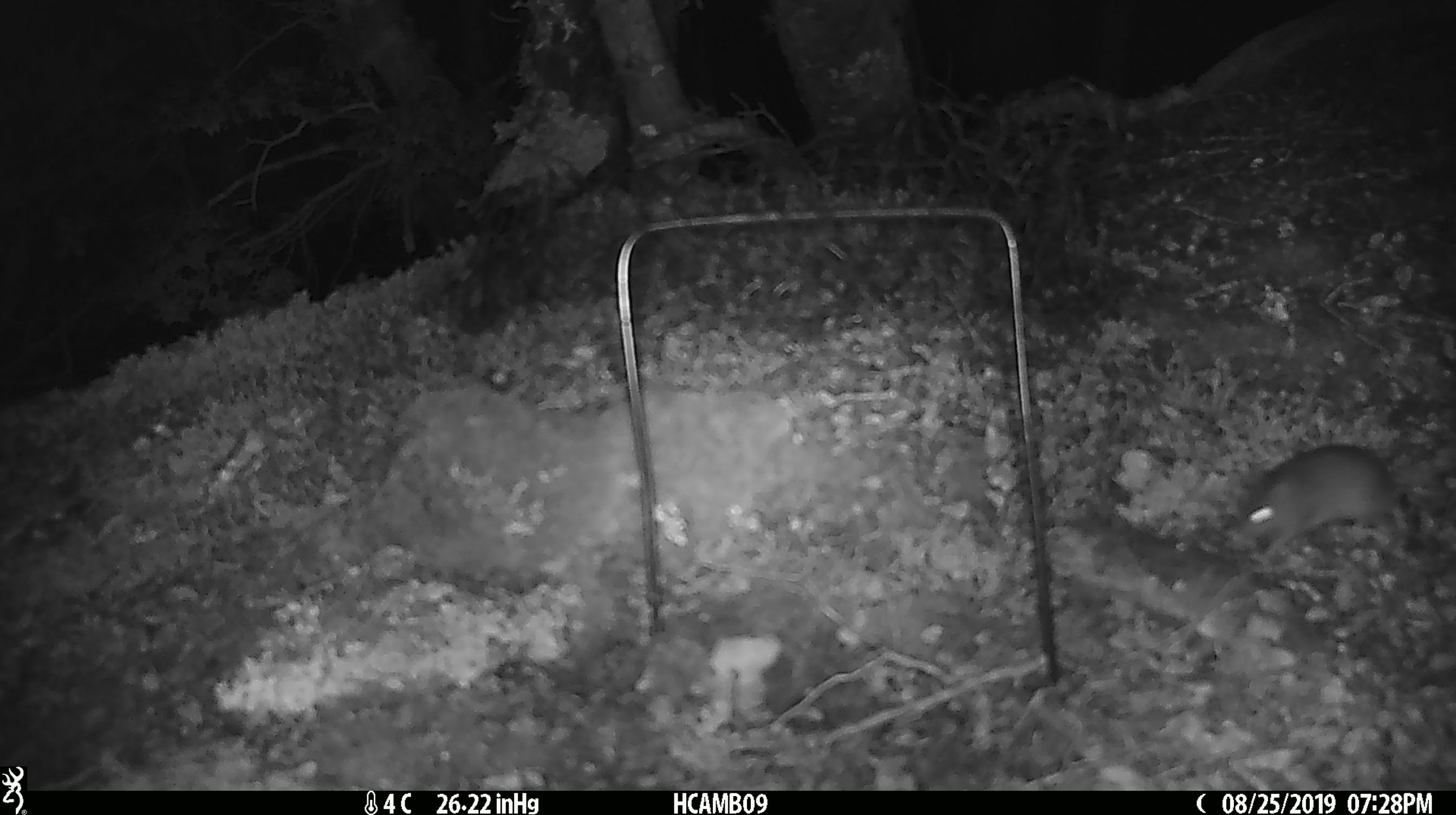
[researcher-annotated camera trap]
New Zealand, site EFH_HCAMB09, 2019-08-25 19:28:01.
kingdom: Animalia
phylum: Chordata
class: Mammalia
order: Rodentia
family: Muridae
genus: Mus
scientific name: Mus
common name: mouse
Mouse (Mus).